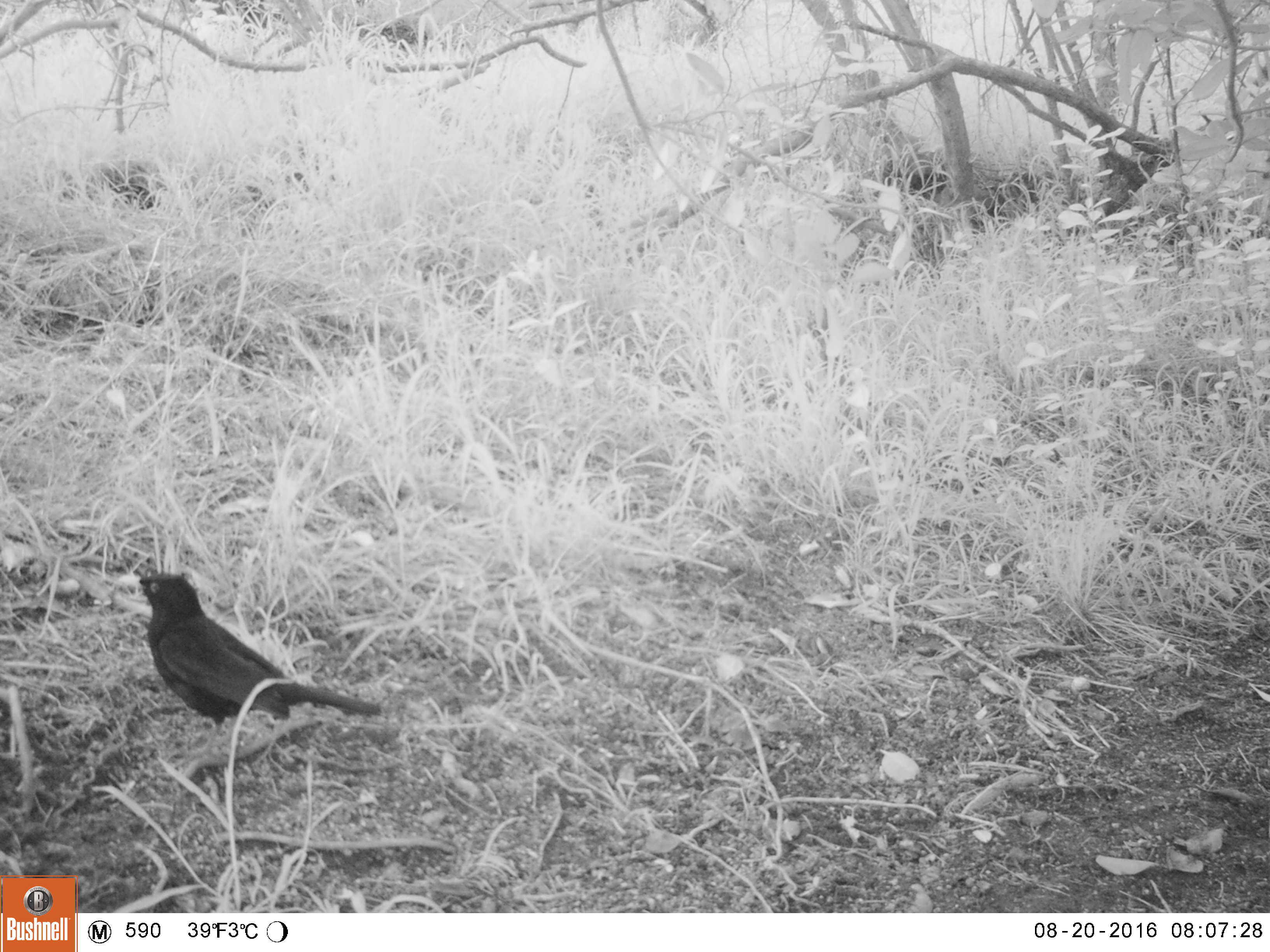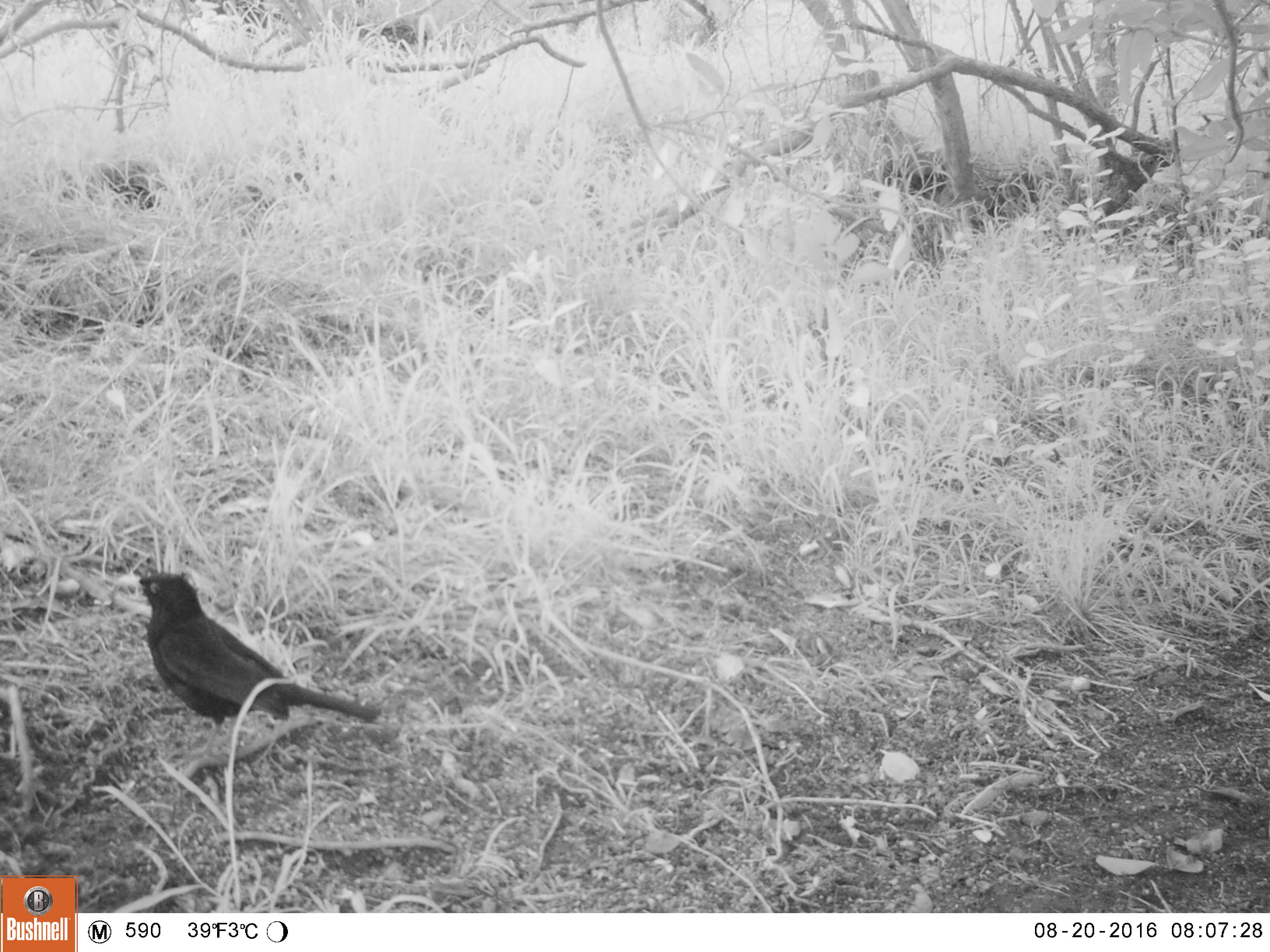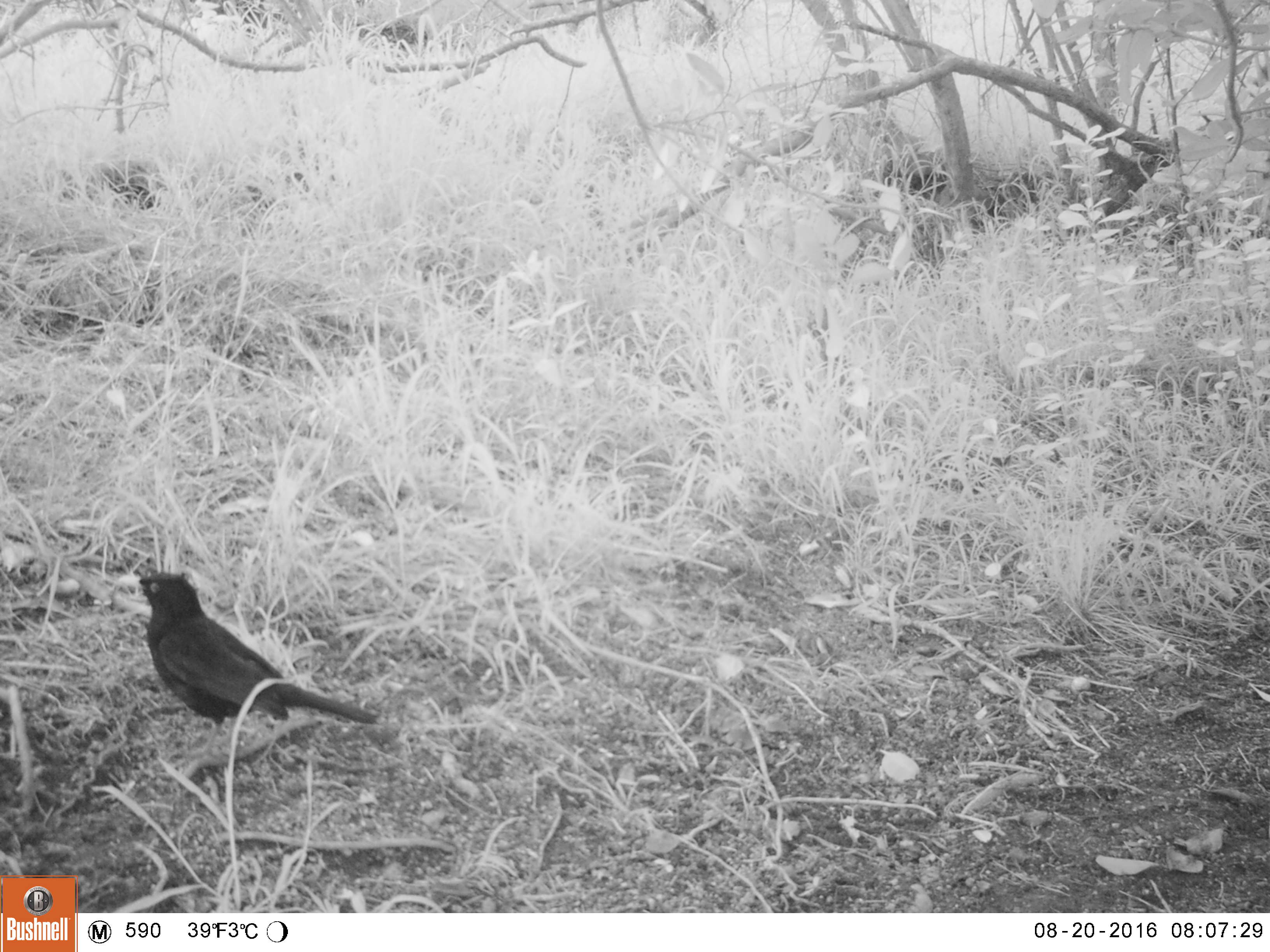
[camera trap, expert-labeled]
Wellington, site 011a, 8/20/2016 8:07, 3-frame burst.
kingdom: Animalia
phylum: Chordata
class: Aves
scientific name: Aves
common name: bird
Bird (Aves).